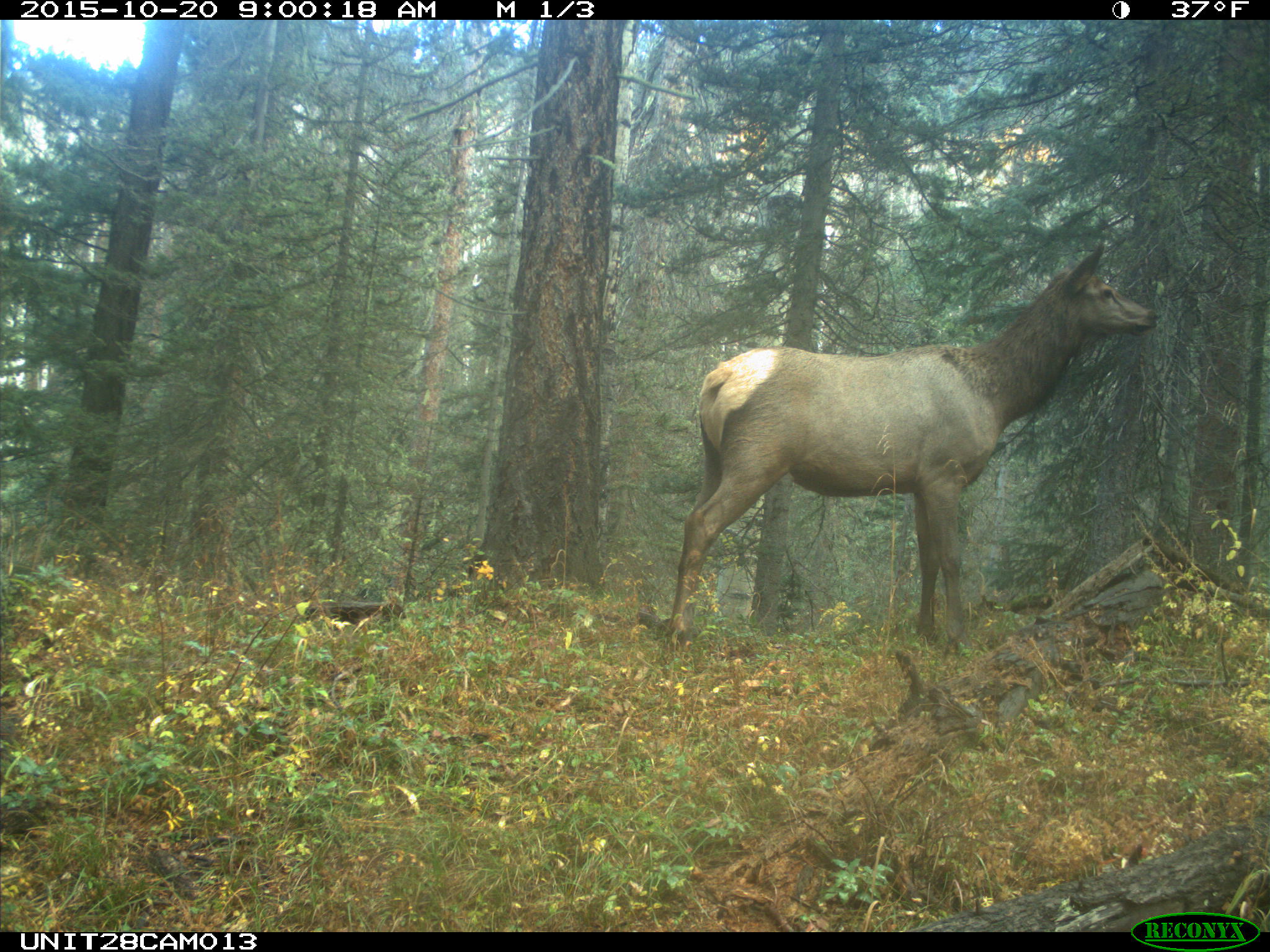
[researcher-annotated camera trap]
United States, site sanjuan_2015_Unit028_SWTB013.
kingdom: Animalia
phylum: Chordata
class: Mammalia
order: Artiodactyla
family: Cervidae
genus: Cervus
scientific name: Cervus elaphus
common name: red deer